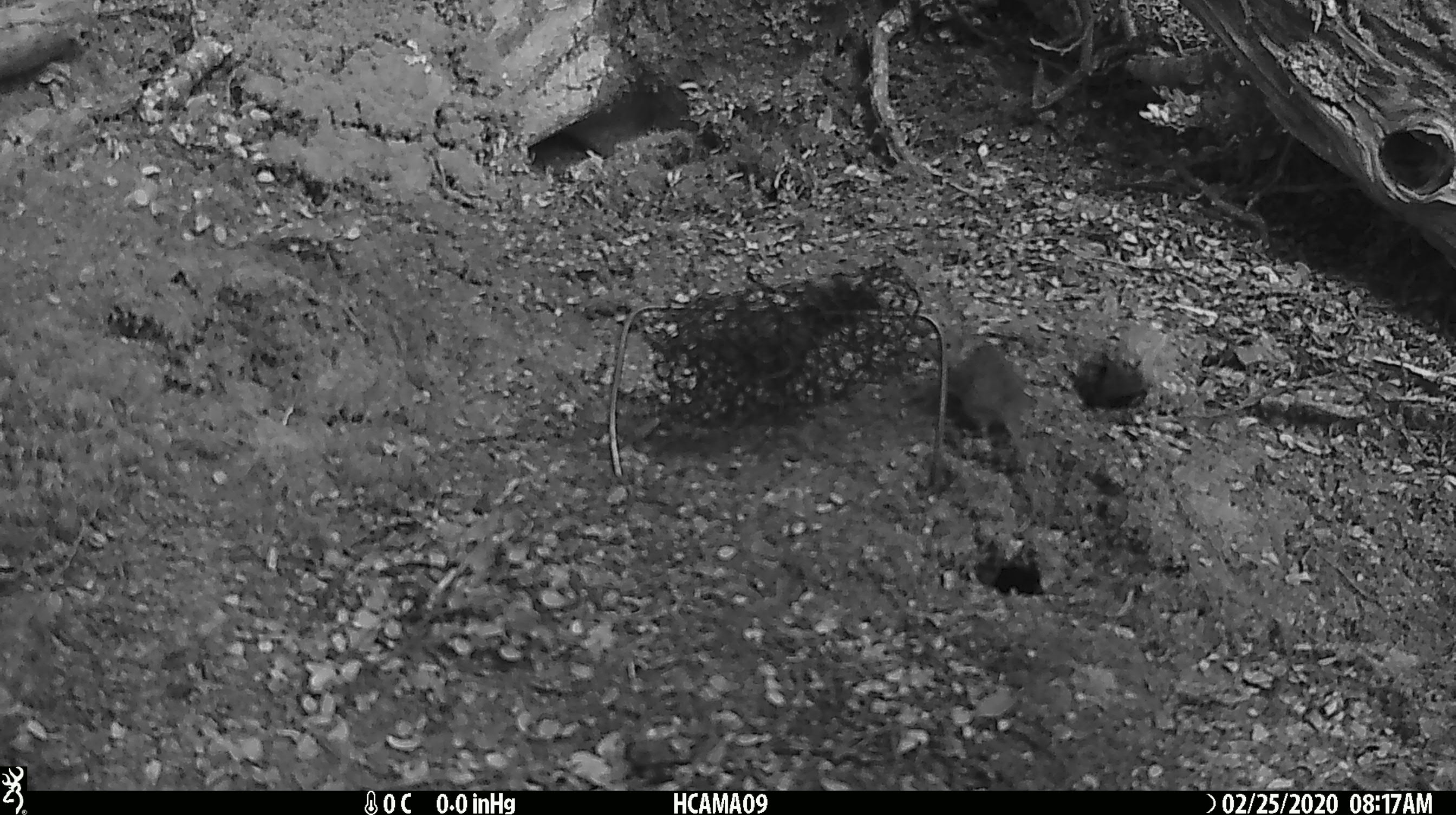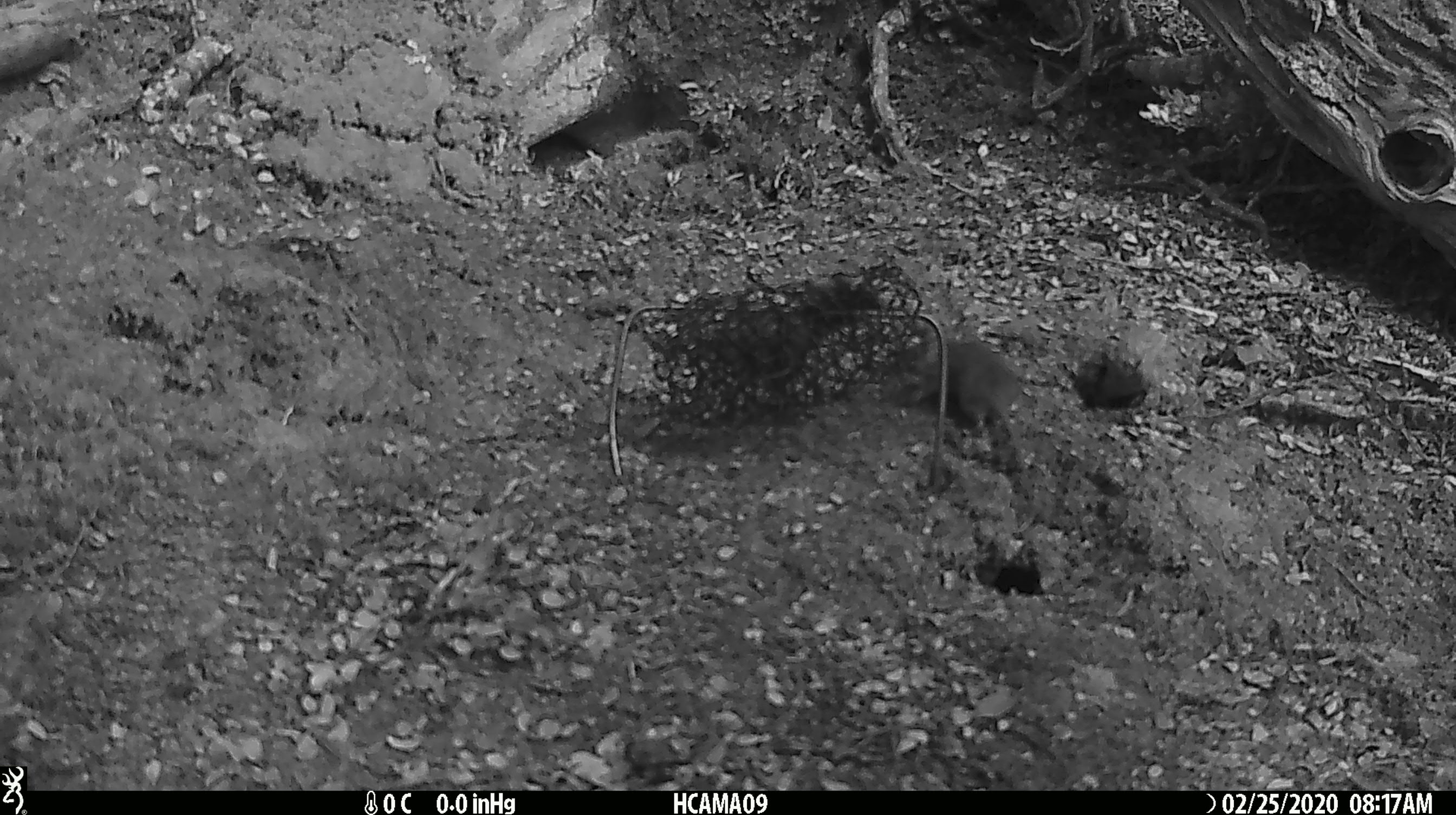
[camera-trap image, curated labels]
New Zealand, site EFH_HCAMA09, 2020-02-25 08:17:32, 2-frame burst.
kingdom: Animalia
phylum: Chordata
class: Mammalia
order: Rodentia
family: Muridae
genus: Mus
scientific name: Mus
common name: mouse